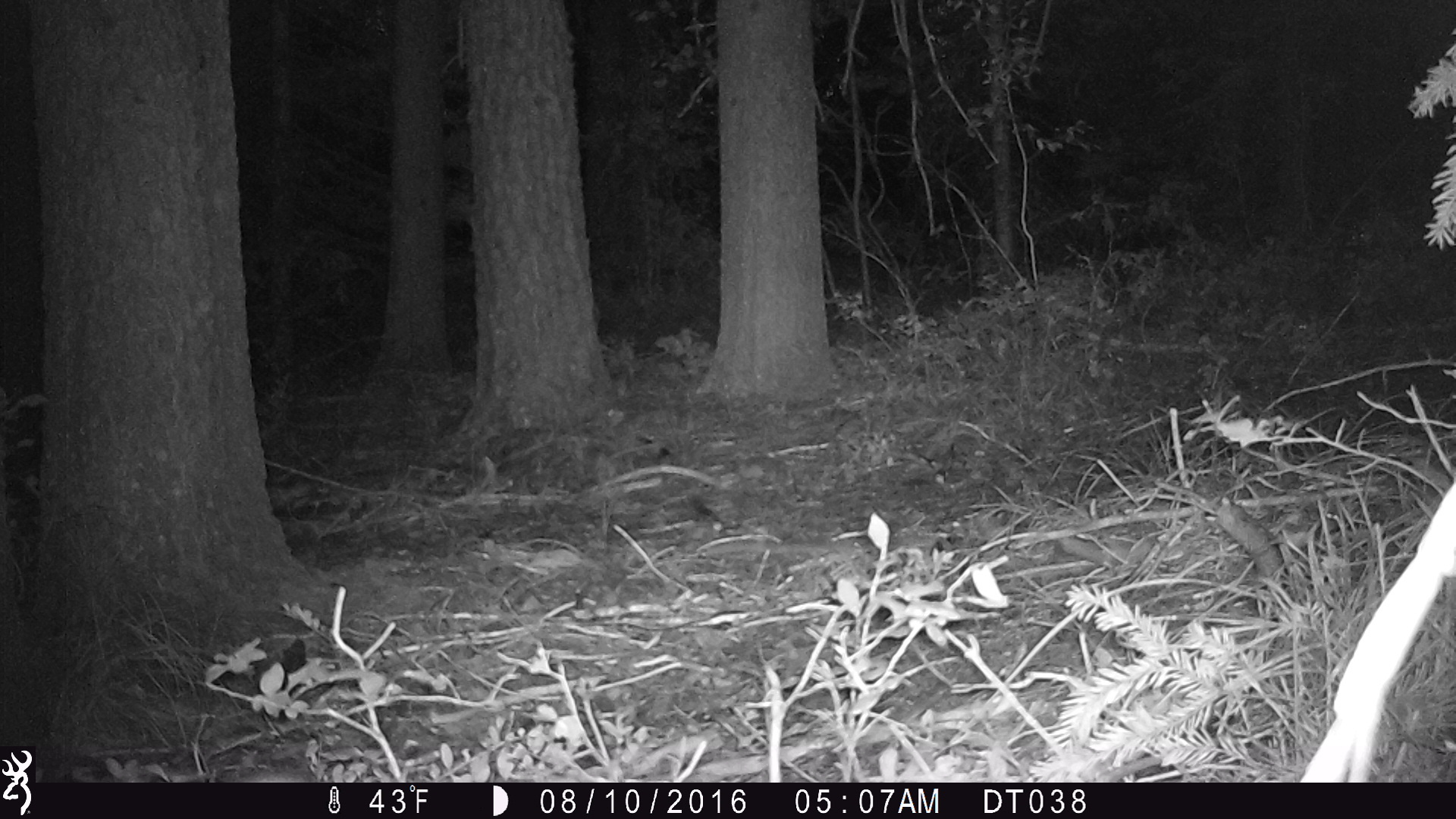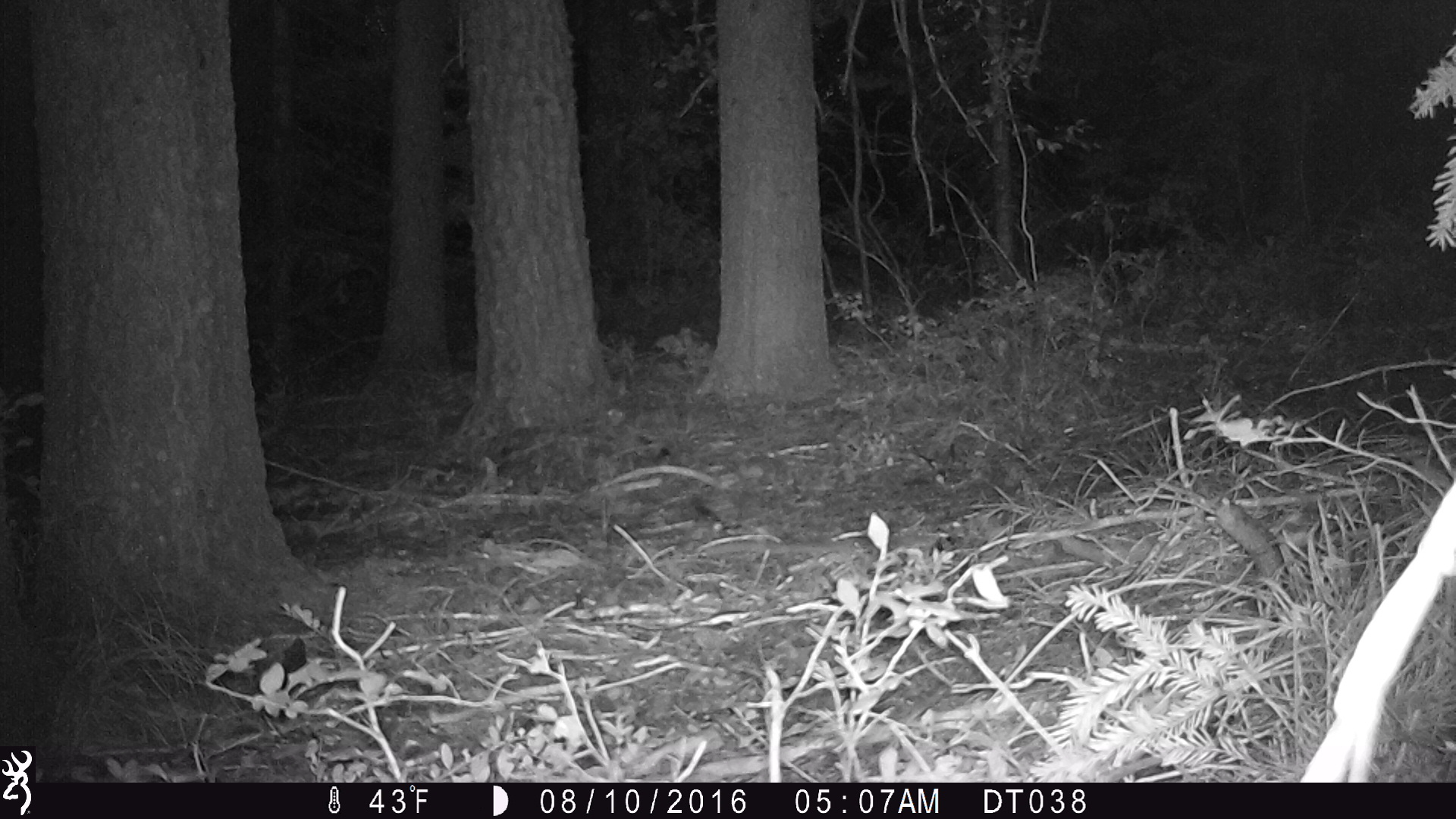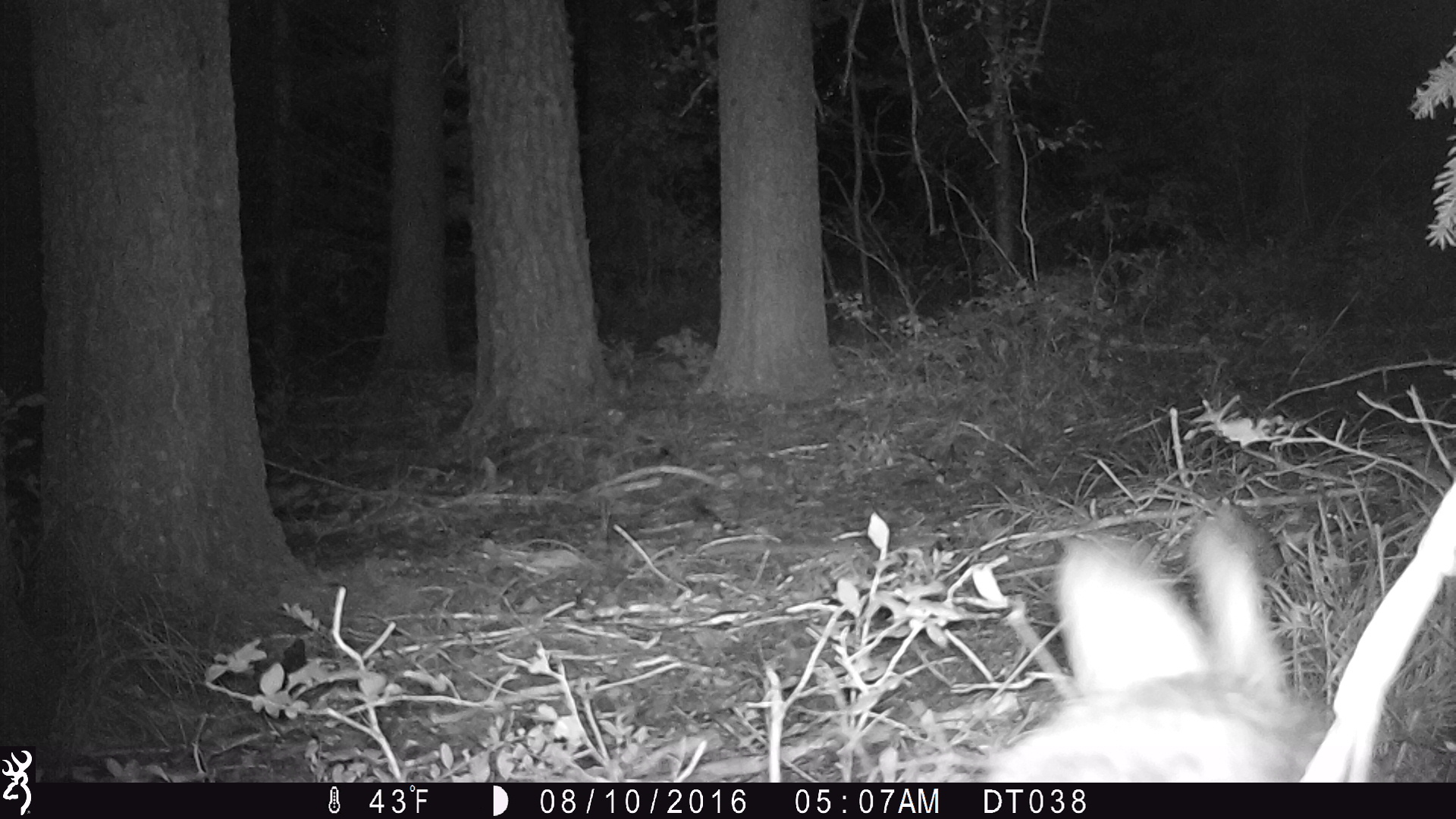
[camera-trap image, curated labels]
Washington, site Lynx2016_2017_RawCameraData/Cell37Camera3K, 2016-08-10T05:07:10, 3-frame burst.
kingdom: Animalia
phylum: Chordata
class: Mammalia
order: Lagomorpha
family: Leporidae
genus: Lepus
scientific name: Lepus americanus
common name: snowshoe hare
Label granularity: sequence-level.